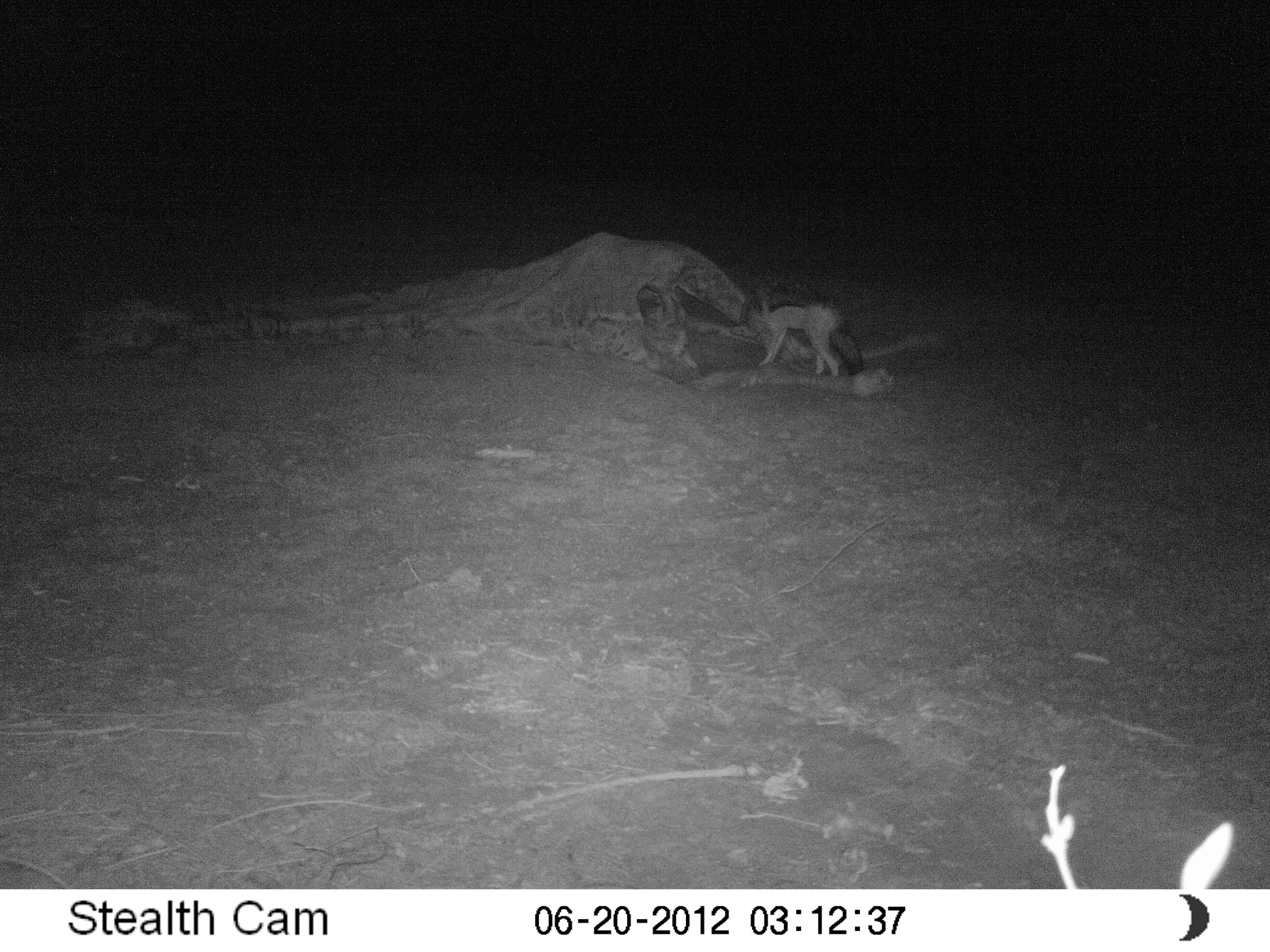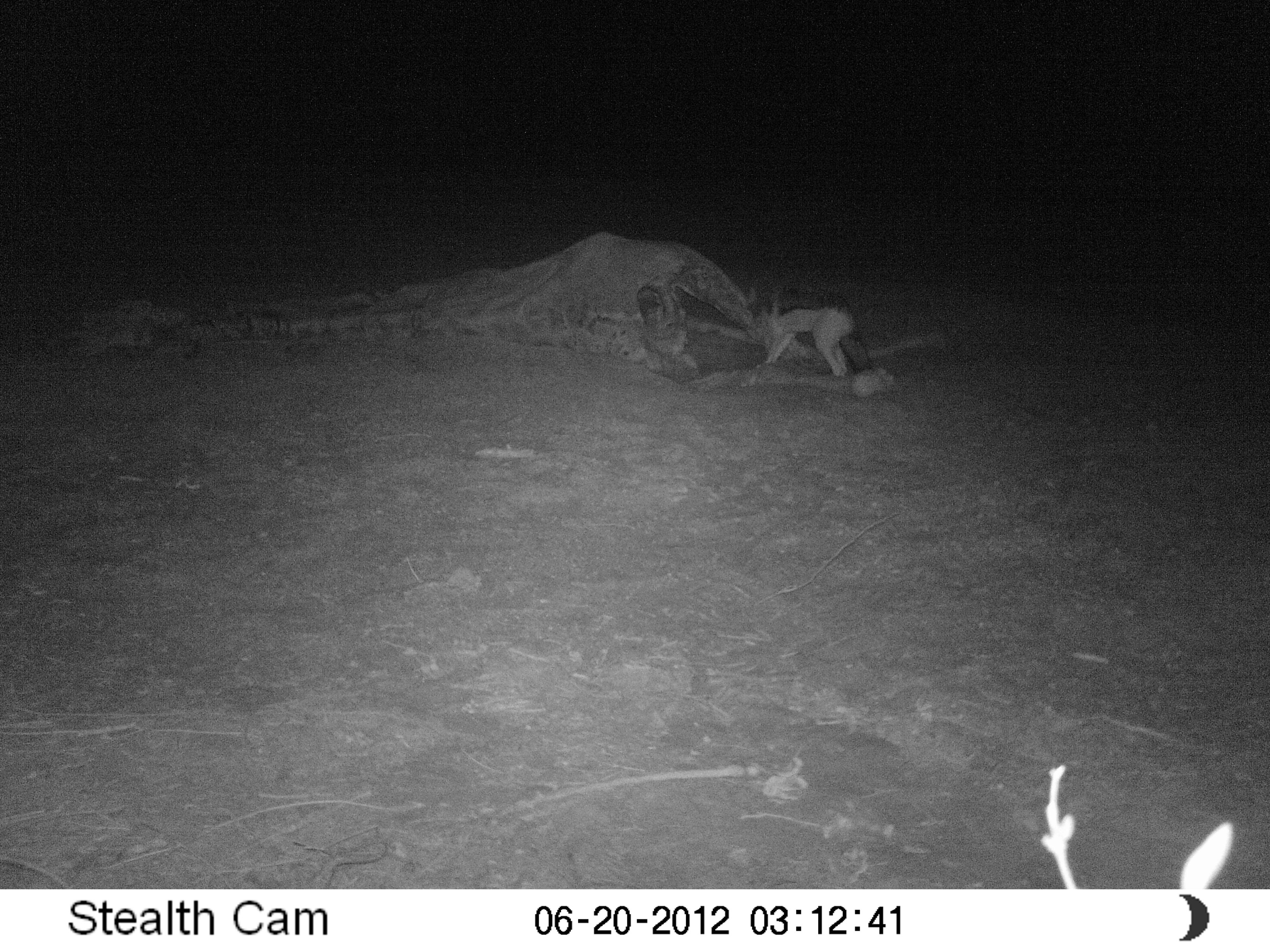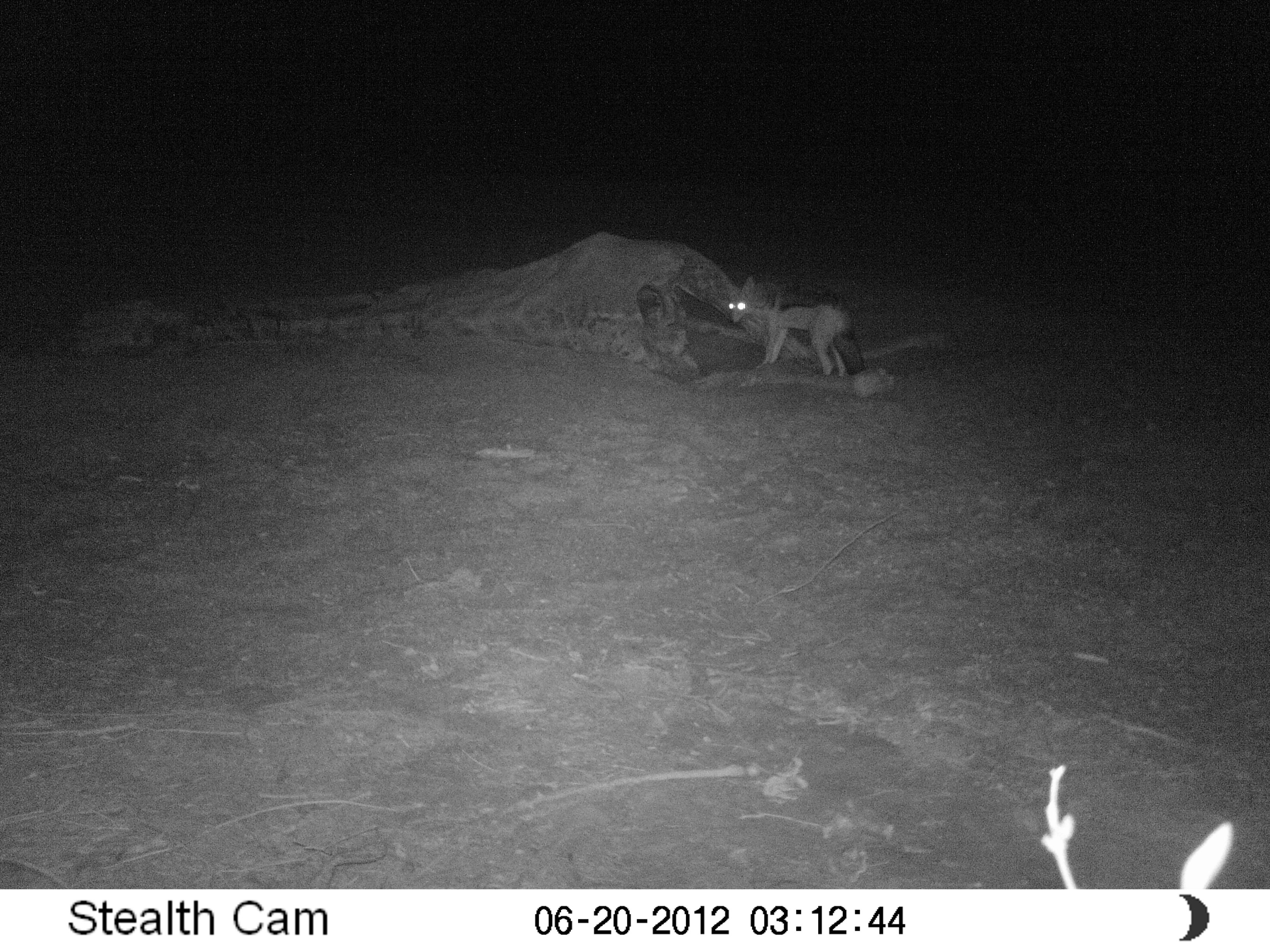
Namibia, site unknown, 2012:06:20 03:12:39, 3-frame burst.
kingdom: Animalia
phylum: Chordata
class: Mammalia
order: Carnivora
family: Canidae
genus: Lupulella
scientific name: Lupulella mesomelas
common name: black-backed jackal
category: canis mesomelas